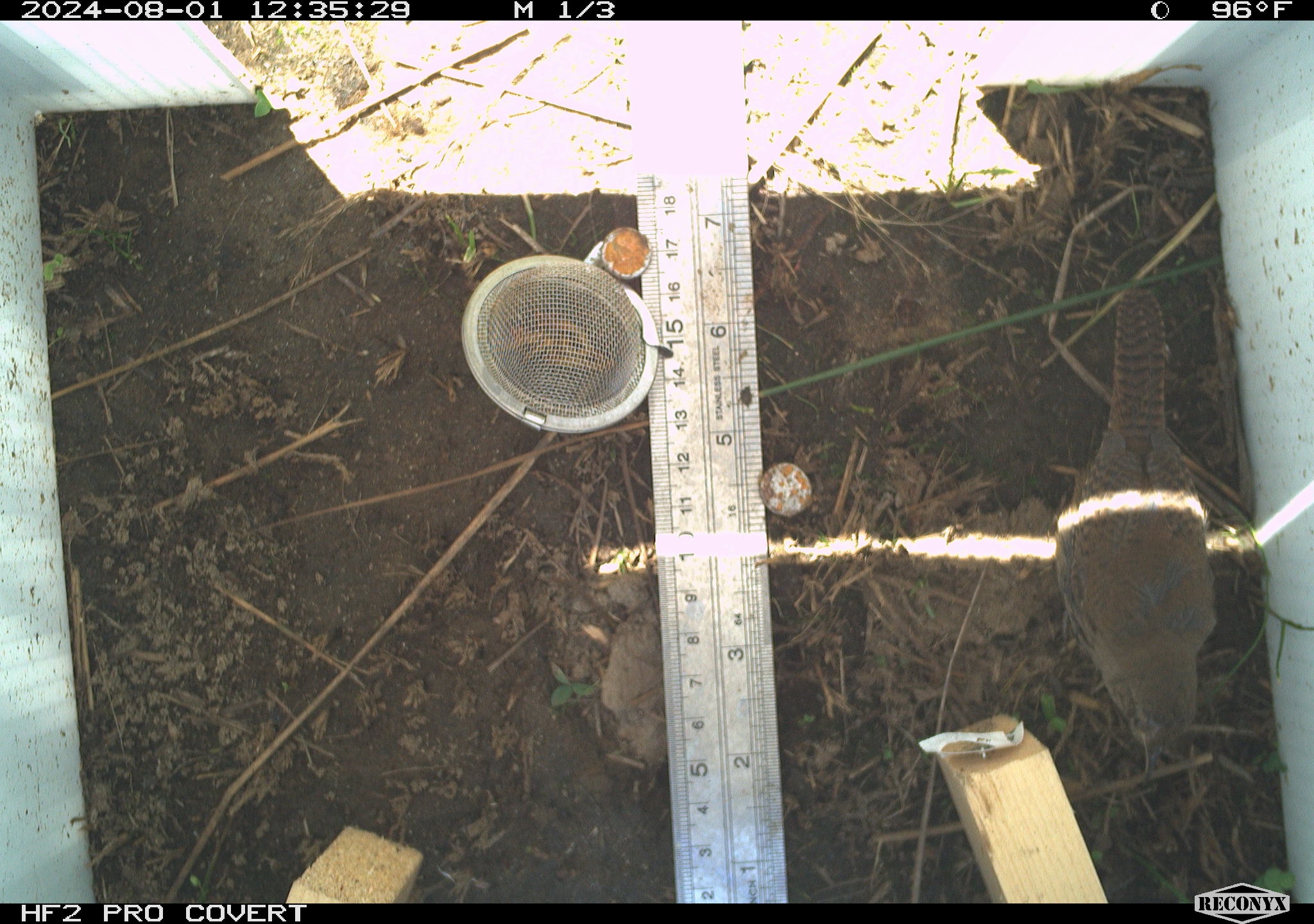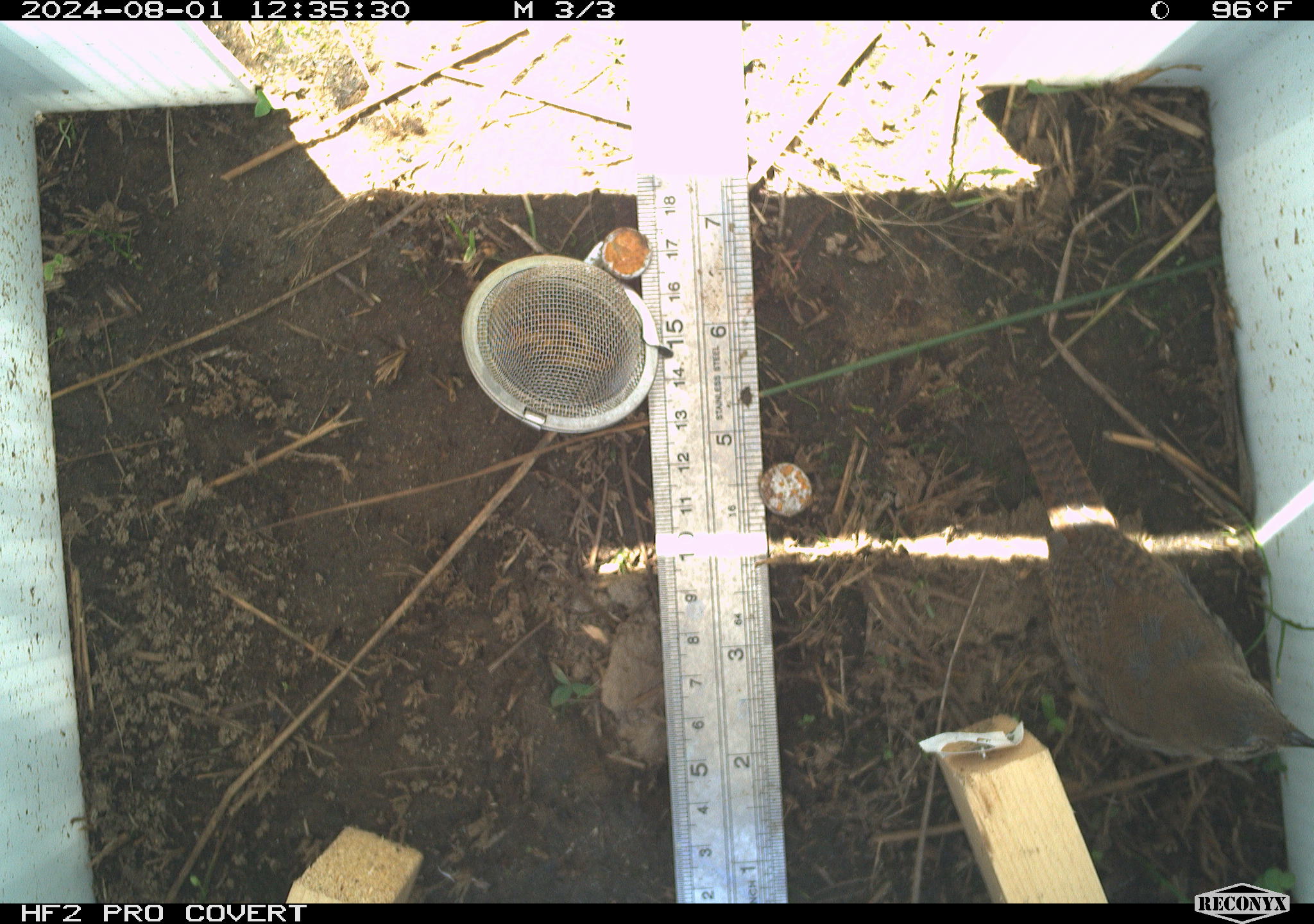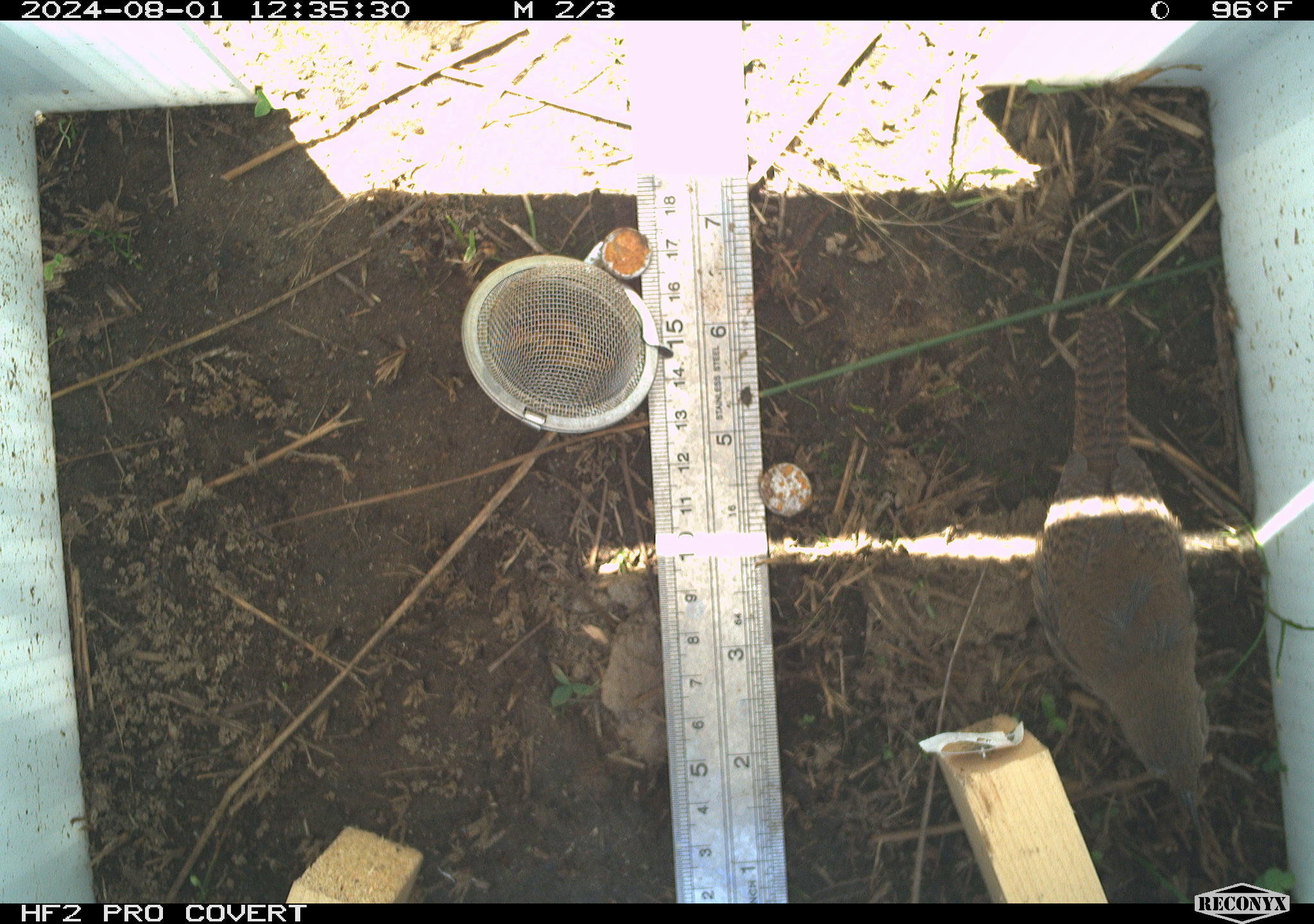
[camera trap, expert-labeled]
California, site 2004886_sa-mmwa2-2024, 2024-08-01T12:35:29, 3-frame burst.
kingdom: Animalia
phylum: Chordata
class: Aves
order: Passeriformes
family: Troglodytidae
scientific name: Troglodytidae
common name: wren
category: troglodytidae family